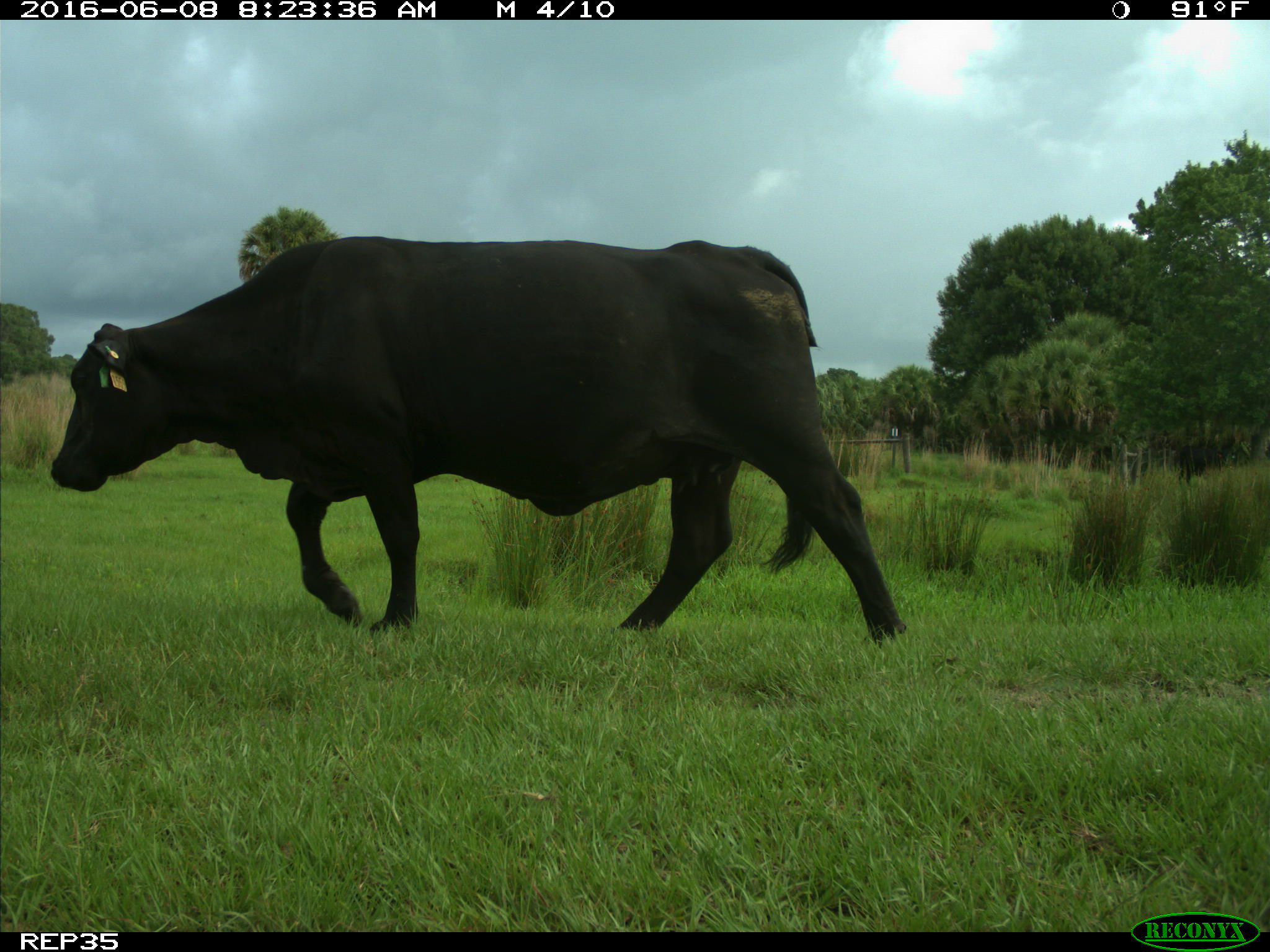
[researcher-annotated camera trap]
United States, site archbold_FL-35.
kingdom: Animalia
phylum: Chordata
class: Mammalia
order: Artiodactyla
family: Bovidae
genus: Bos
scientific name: Bos taurus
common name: domestic cow